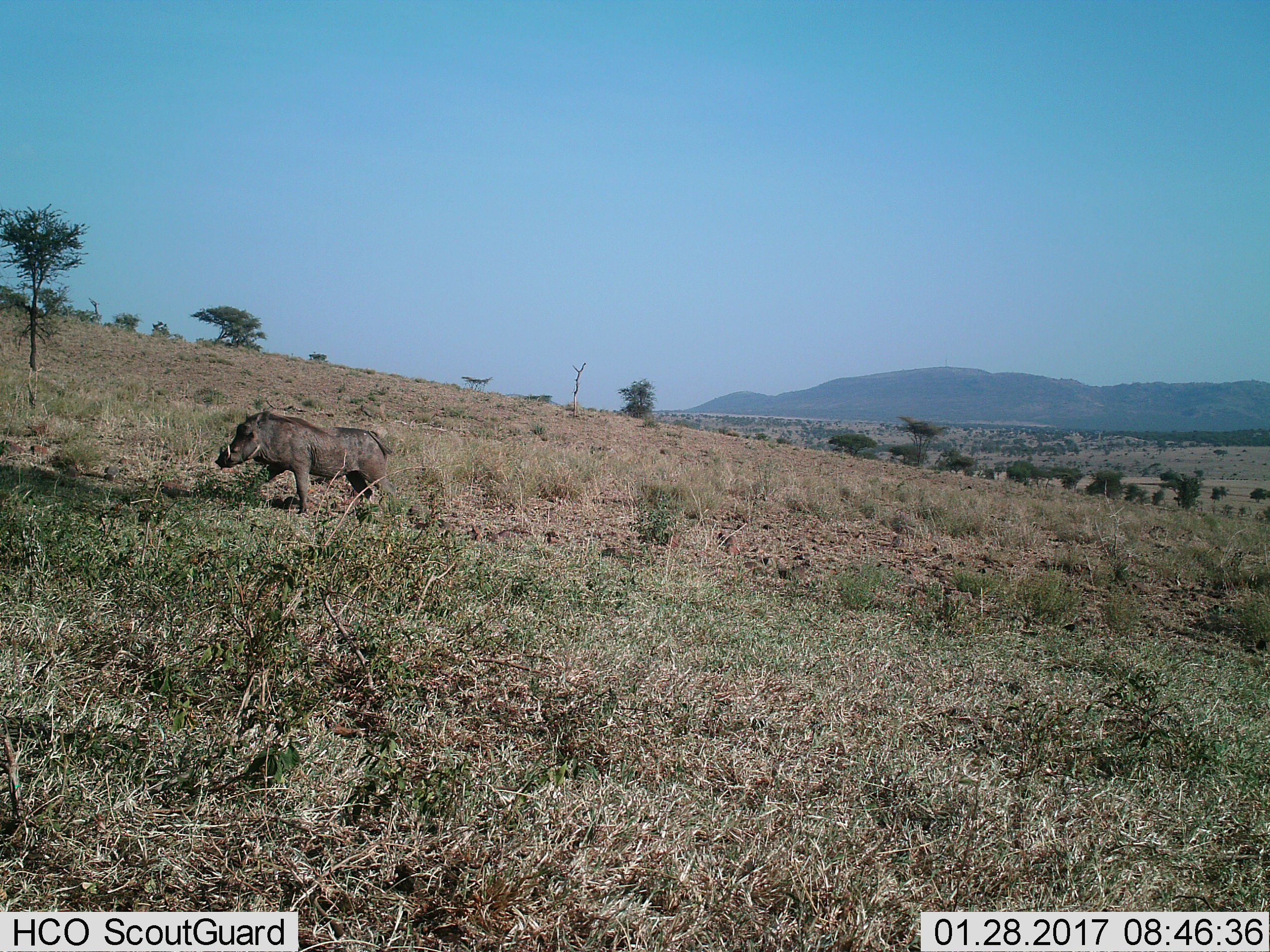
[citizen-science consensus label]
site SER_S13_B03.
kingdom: Animalia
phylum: Chordata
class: Mammalia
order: Artiodactyla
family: Suidae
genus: Phacochoerus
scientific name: Phacochoerus africanus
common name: warthog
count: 1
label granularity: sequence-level